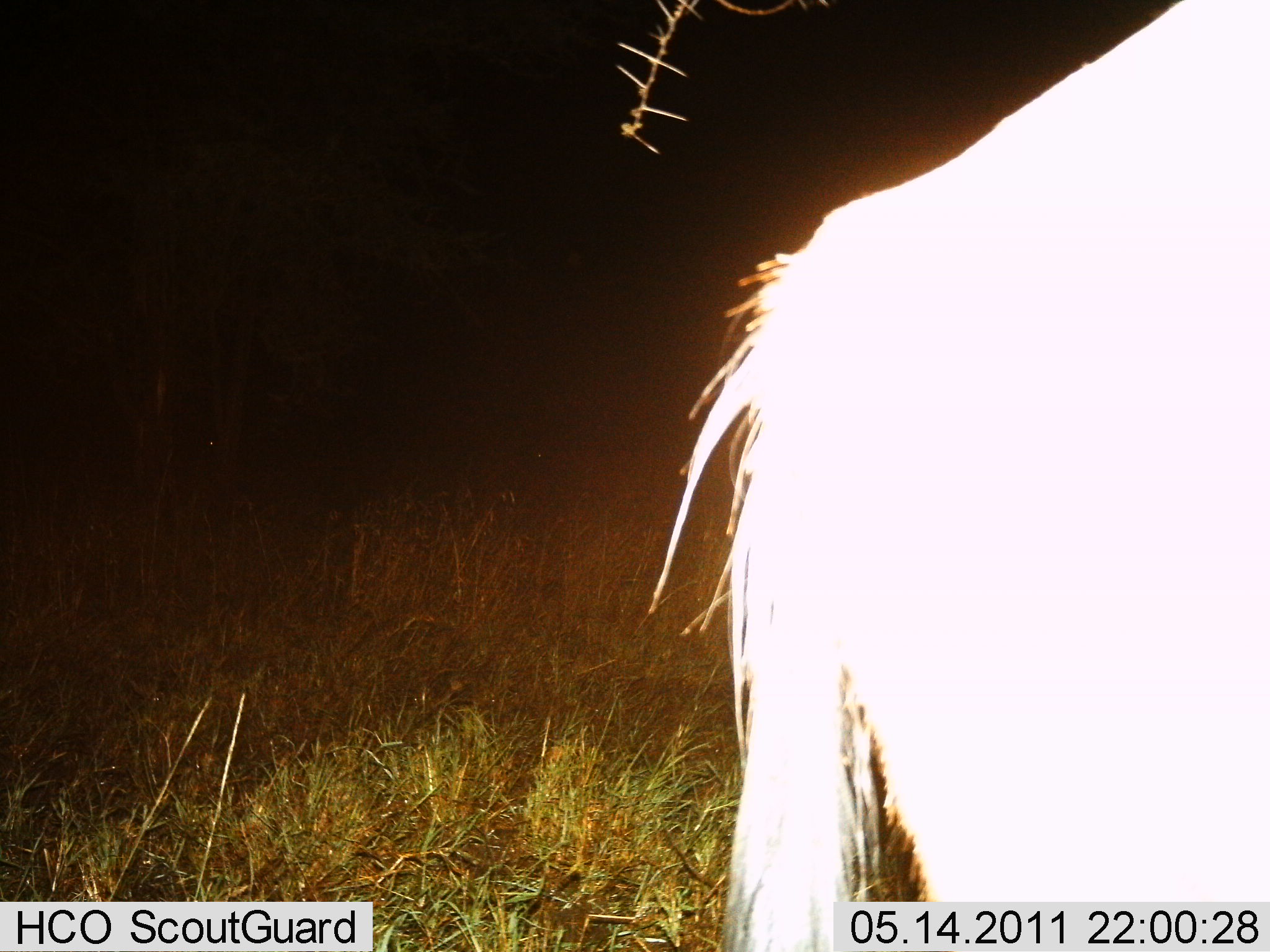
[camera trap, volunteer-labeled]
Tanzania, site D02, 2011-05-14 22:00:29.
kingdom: Animalia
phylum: Chordata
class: Mammalia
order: Artiodactyla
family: Bovidae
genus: Connochaetes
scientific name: Connochaetes taurinus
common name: blue wildebeest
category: wildebeest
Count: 1.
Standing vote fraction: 100%.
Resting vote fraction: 0%.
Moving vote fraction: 0%.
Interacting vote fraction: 0%.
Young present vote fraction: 0%.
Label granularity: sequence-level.